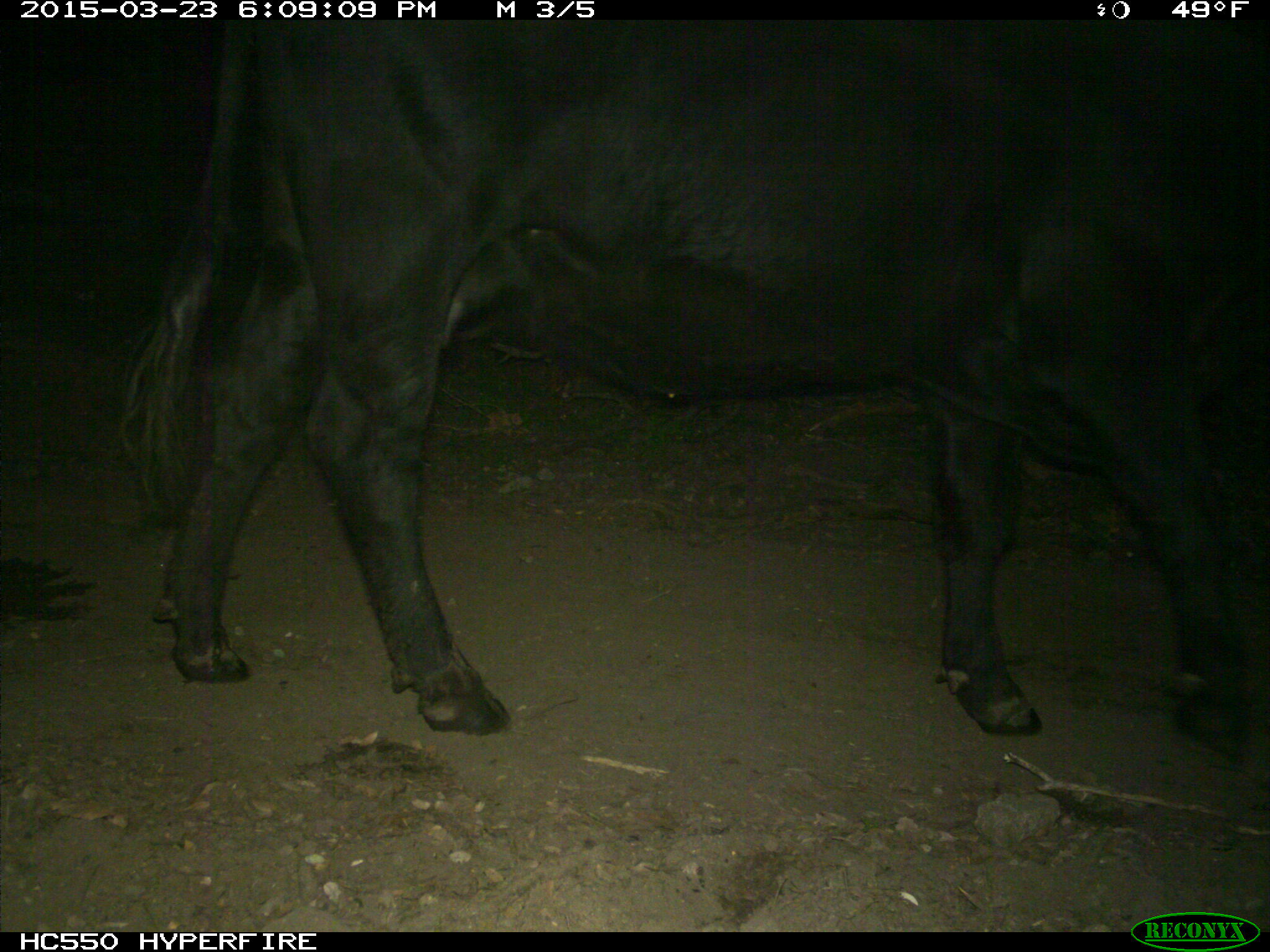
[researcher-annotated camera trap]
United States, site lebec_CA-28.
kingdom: Animalia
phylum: Chordata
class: Mammalia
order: Artiodactyla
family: Bovidae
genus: Bos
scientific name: Bos taurus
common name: domestic cow